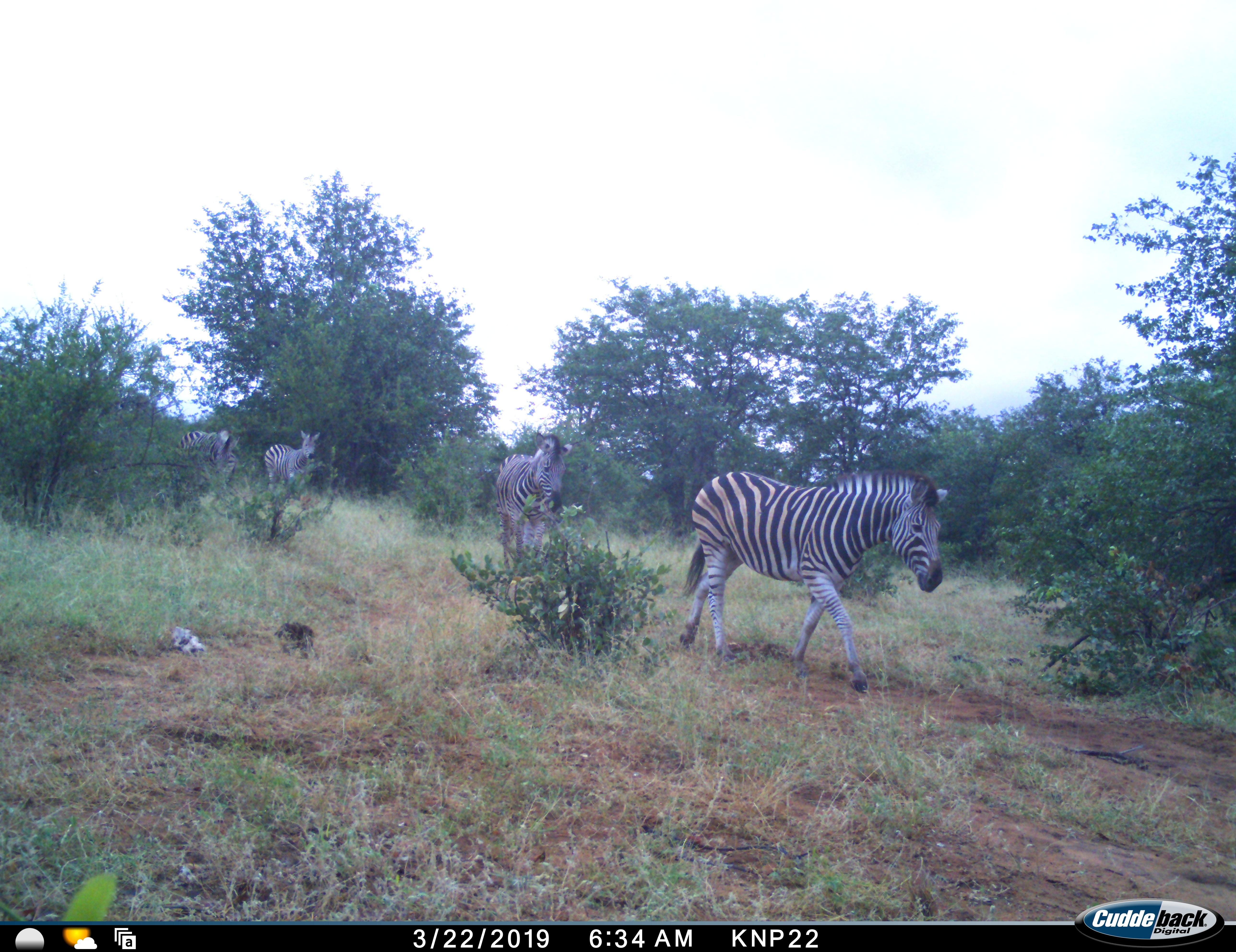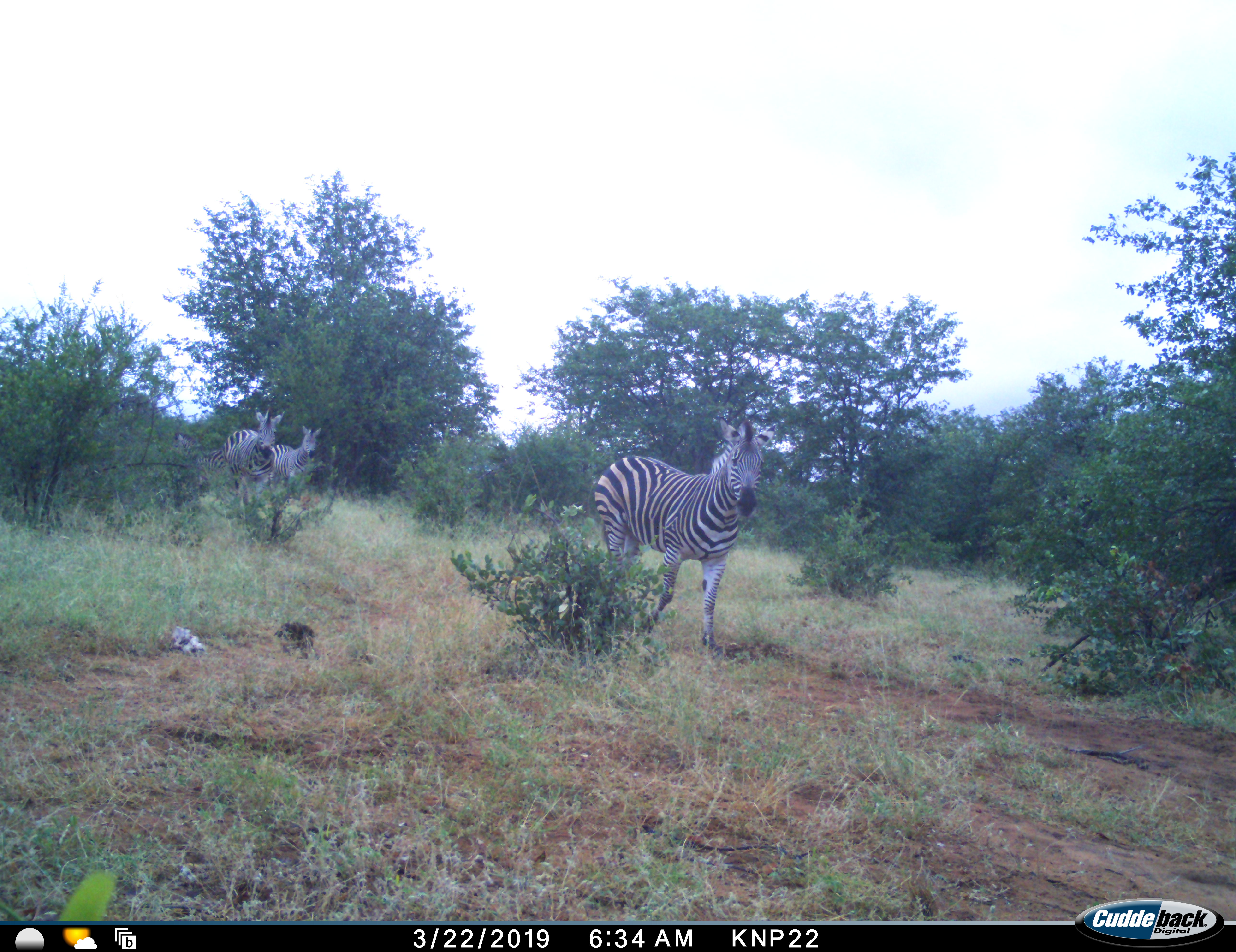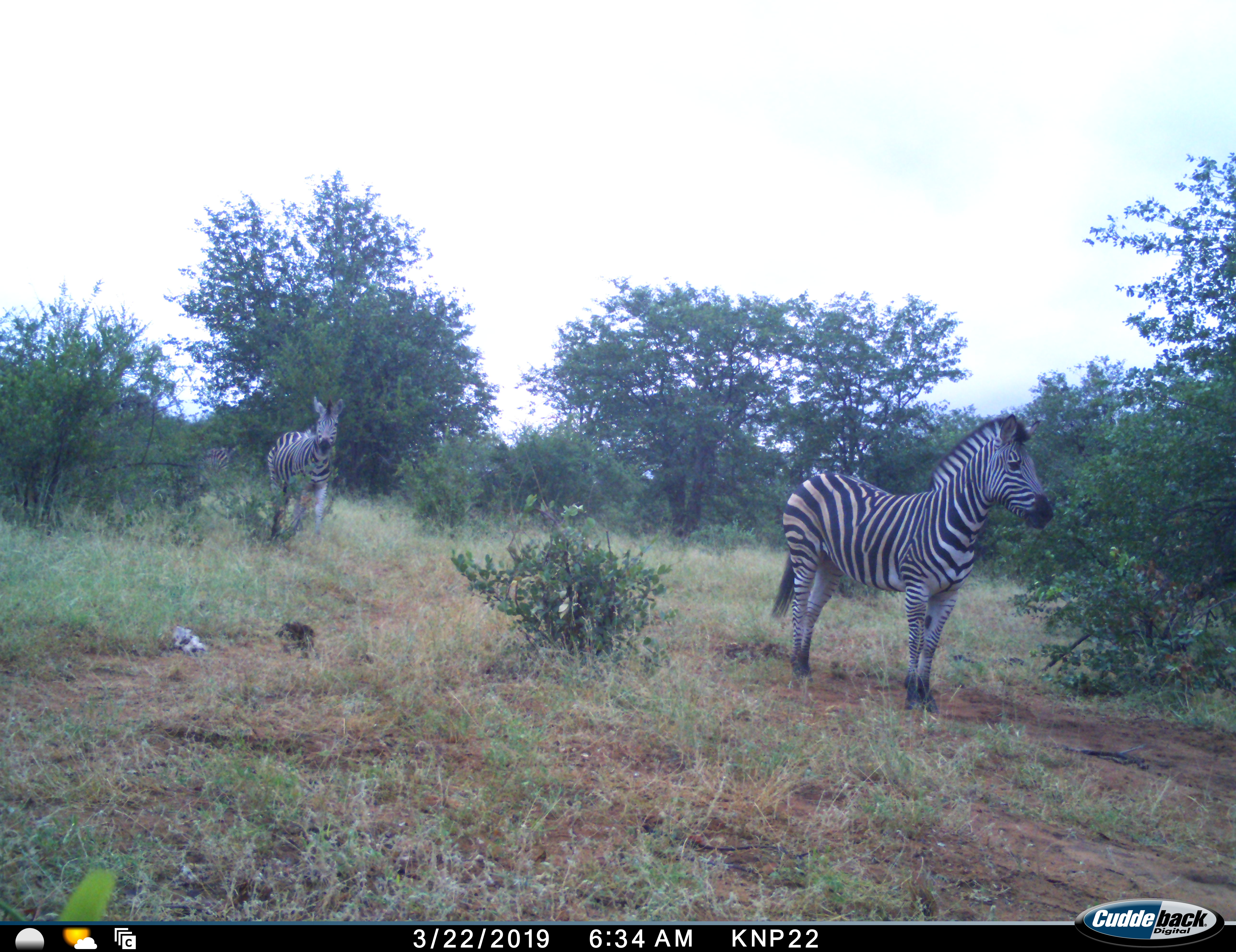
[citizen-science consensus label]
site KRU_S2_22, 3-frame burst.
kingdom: Animalia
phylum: Chordata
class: Mammalia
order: Perissodactyla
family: Equidae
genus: Equus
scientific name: Equus quagga burchellii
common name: burchell's zebra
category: zebraburchells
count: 5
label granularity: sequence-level